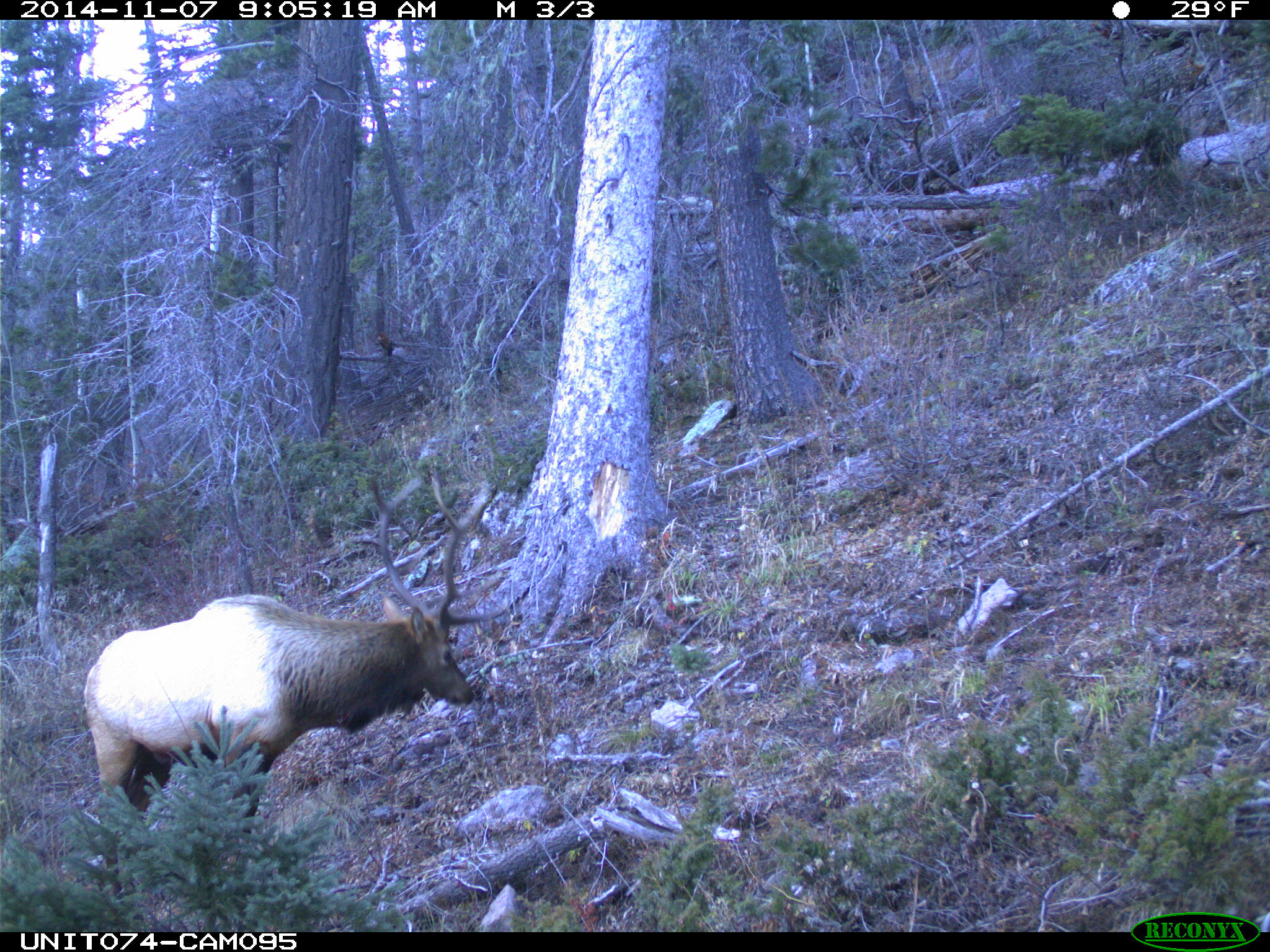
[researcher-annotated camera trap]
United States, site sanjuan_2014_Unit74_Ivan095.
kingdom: Animalia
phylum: Chordata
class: Mammalia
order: Artiodactyla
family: Cervidae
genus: Cervus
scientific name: Cervus elaphus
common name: red deer